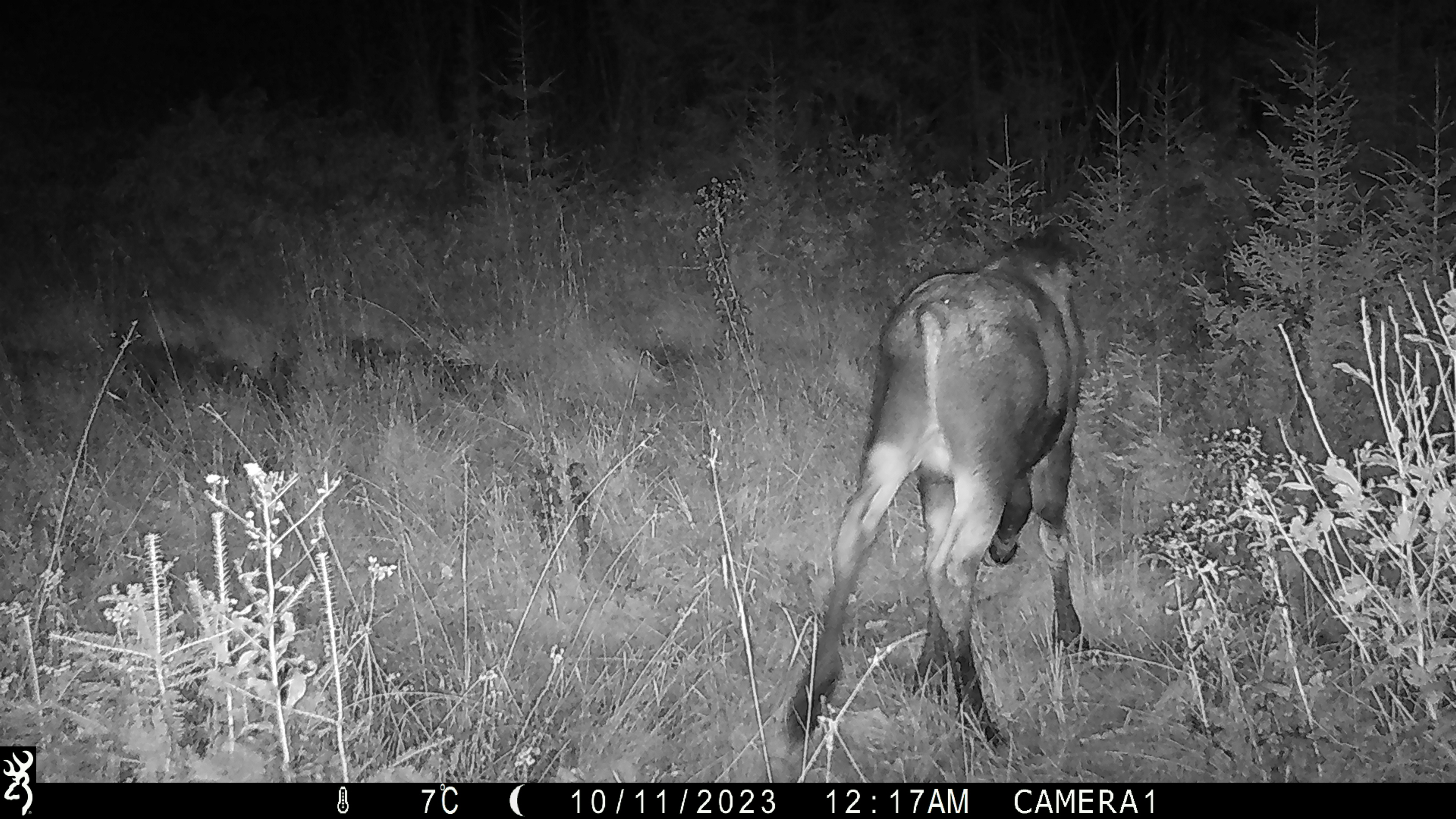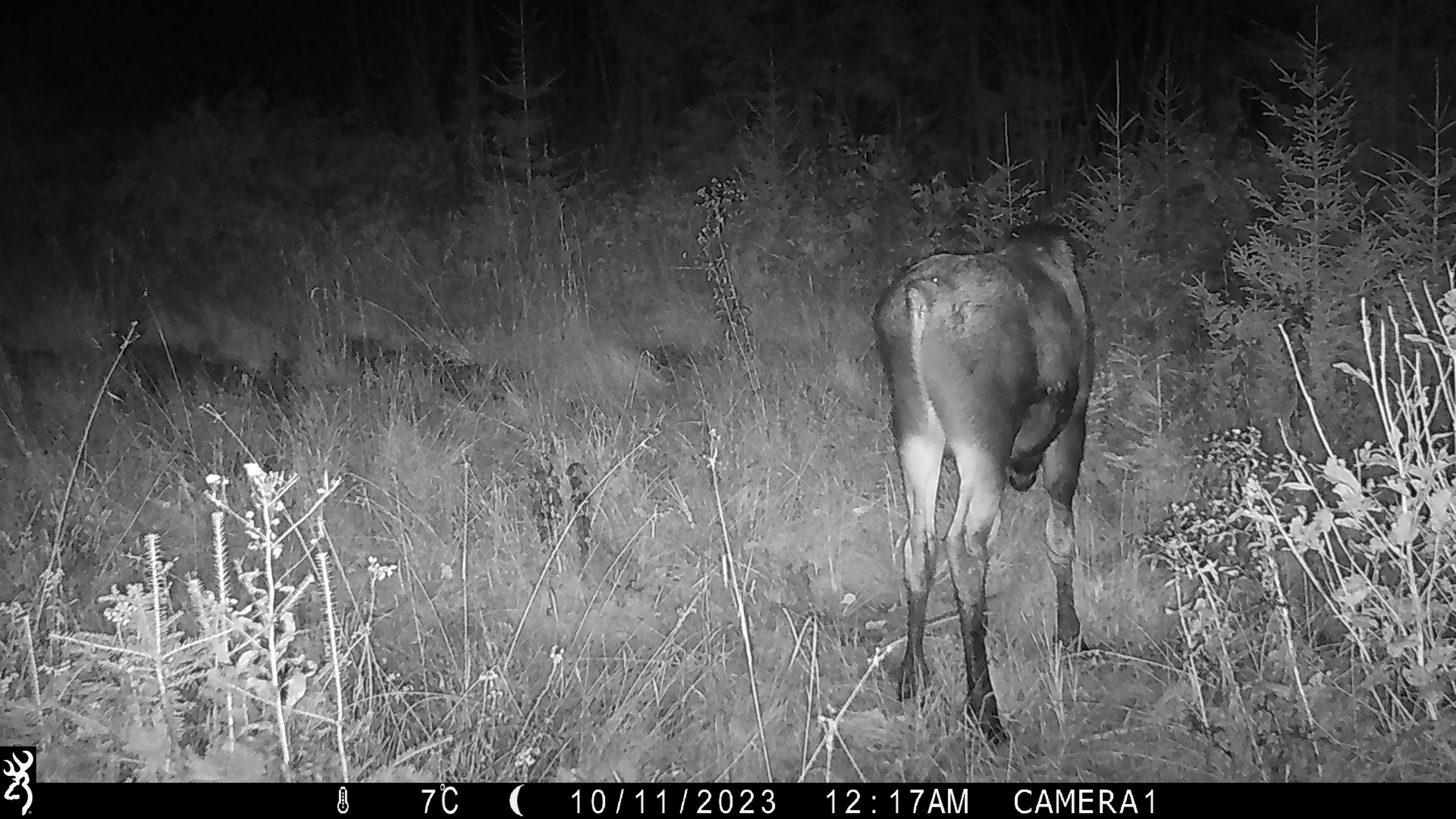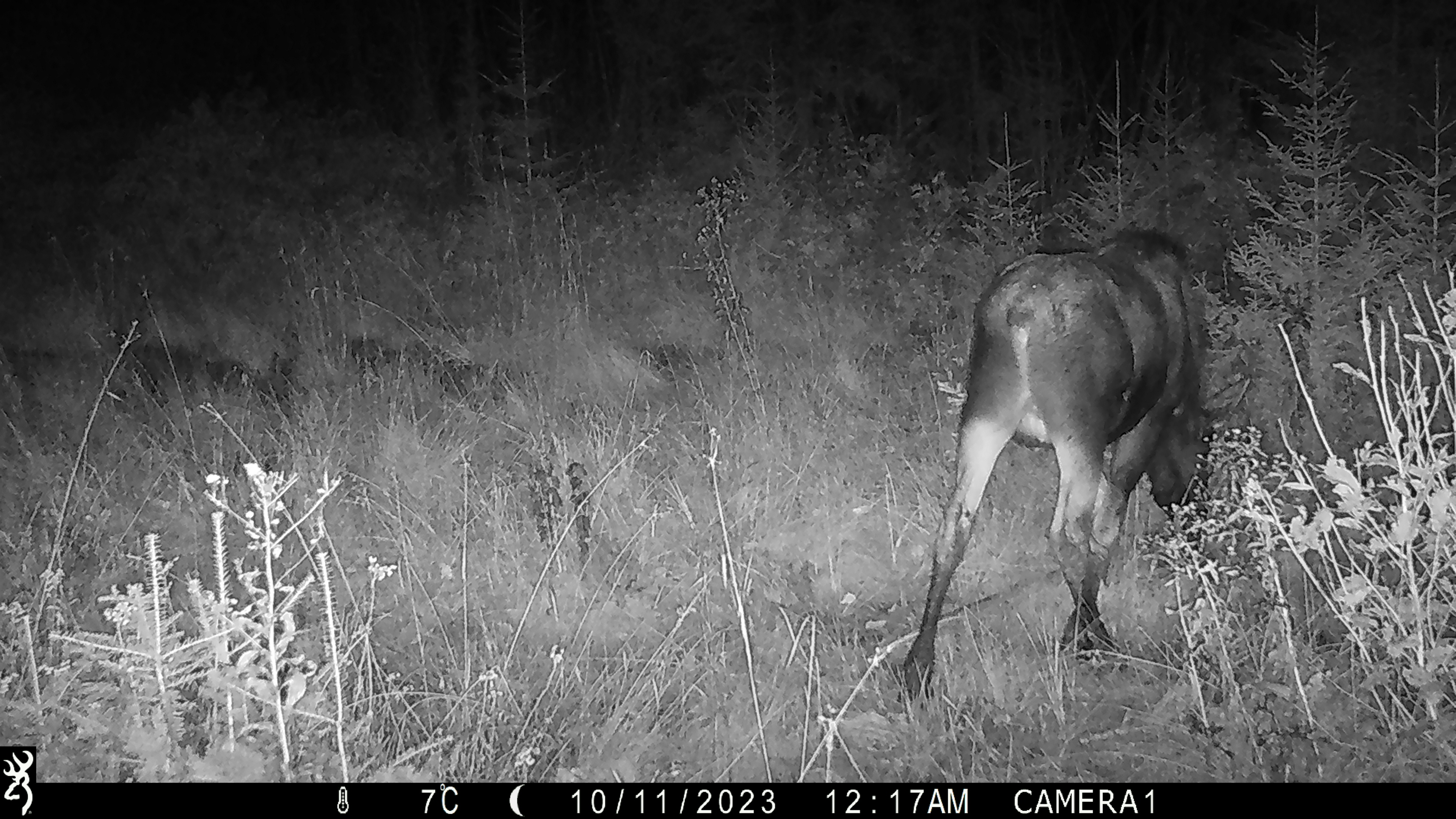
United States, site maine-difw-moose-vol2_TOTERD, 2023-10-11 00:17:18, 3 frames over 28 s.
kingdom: Animalia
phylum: Chordata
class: Mammalia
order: Artiodactyla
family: Cervidae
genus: Alces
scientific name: Alces alces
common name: moose